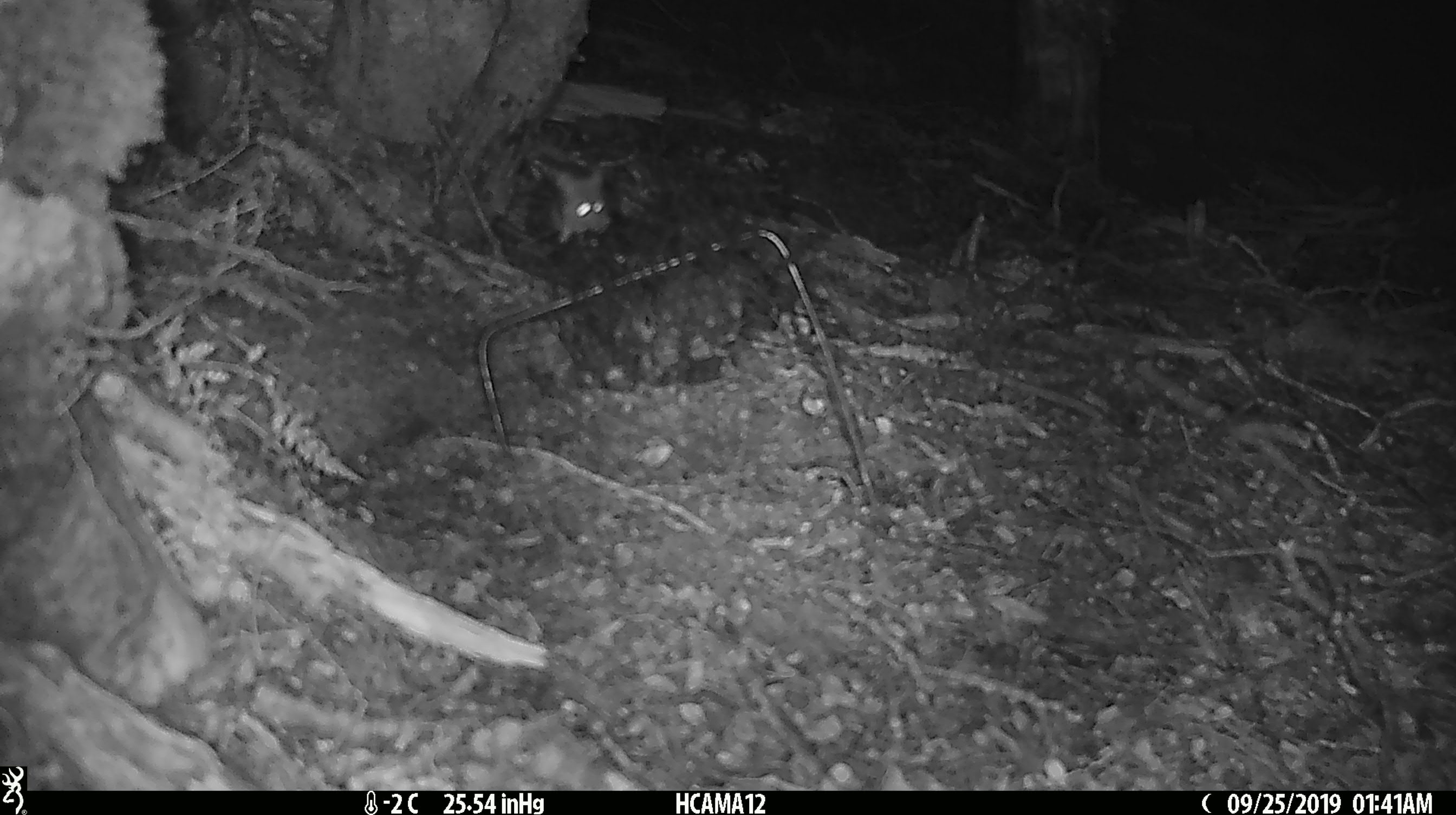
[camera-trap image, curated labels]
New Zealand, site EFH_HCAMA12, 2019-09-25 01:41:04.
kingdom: Animalia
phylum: Chordata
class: Mammalia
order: Rodentia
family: Muridae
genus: Mus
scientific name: Mus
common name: mouse